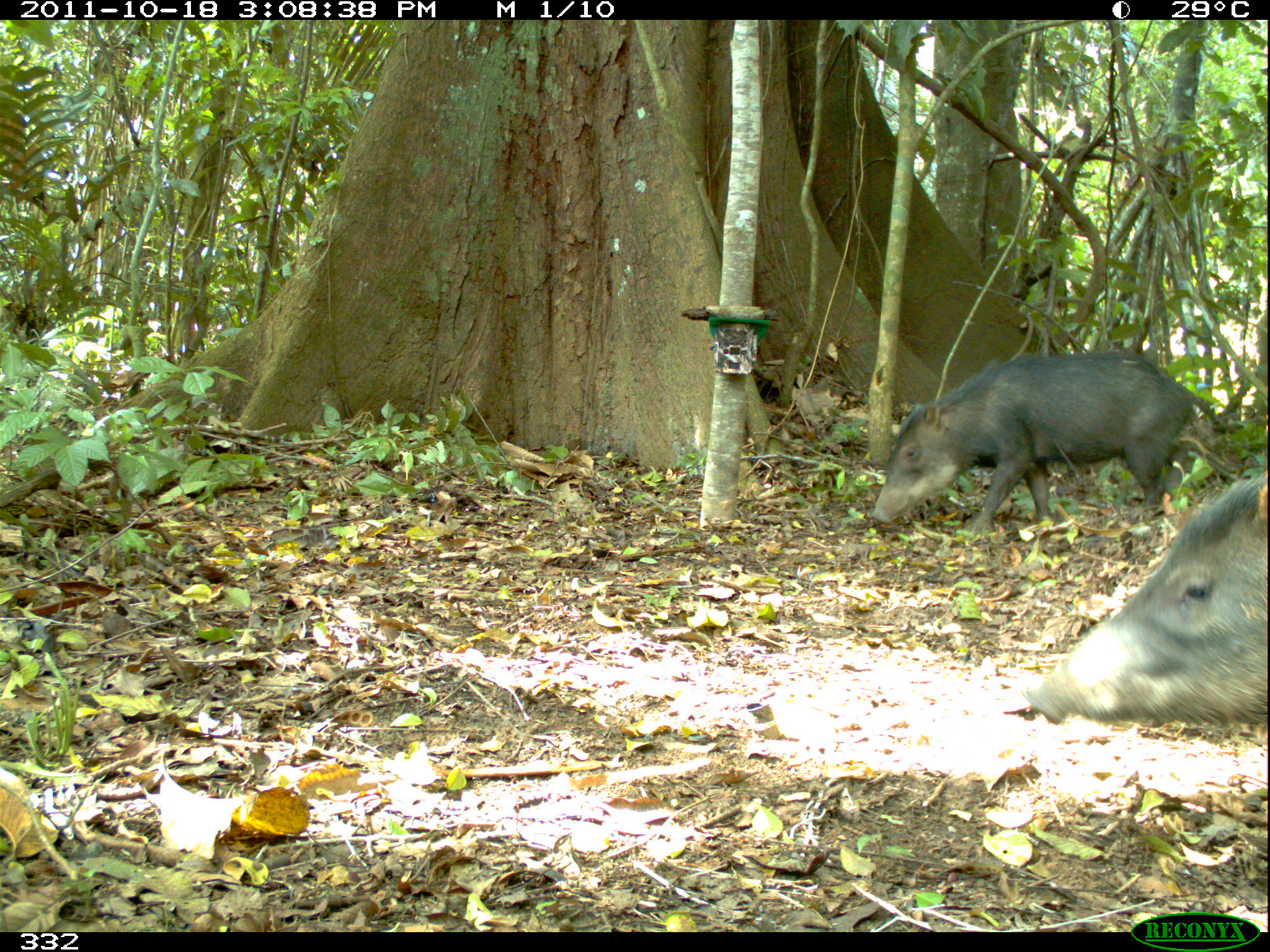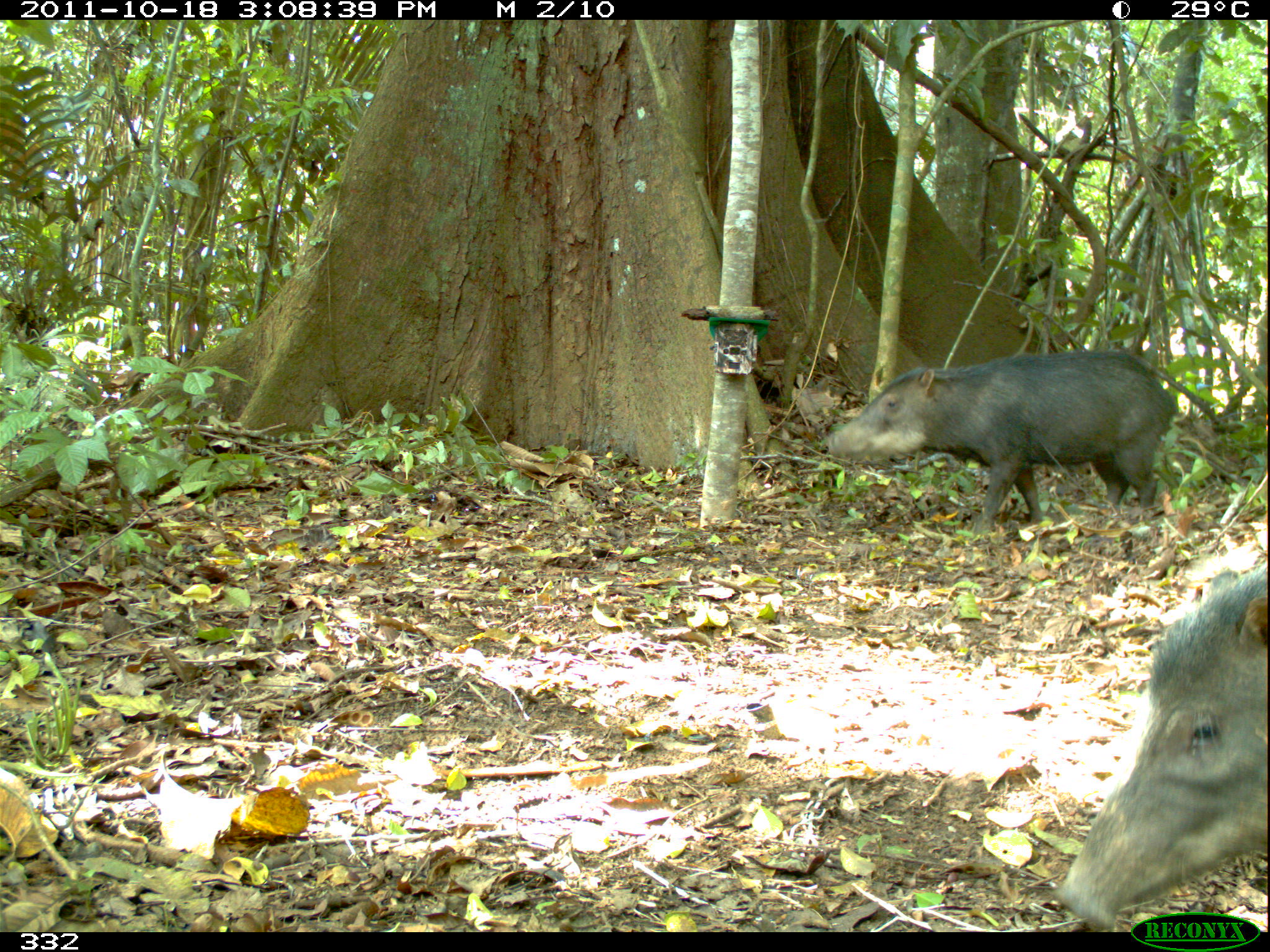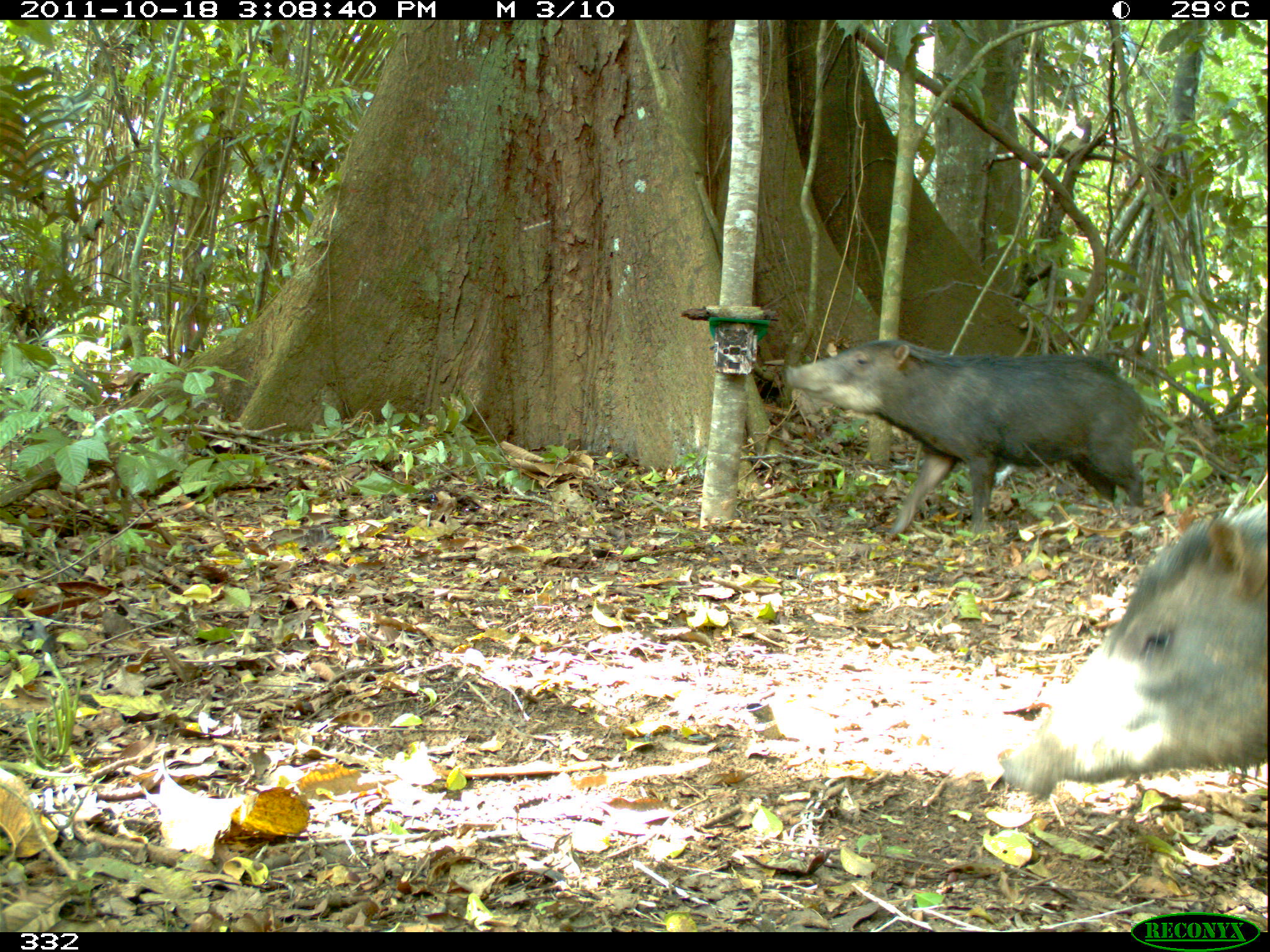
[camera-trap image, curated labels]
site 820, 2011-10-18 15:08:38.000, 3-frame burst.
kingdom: Animalia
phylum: Chordata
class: Mammalia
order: Artiodactyla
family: Tayassuidae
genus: Tayassu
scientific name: Tayassu pecari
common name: white-lipped peccary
Tayassu pecari (white-lipped peccary).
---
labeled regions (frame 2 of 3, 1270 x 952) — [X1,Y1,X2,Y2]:
tayassu pecari: [1052,559,1270,930]; [822,345,1177,537]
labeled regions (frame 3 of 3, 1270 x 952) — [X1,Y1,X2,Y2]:
tayassu pecari: [992,498,1270,796]; [780,334,1147,538]